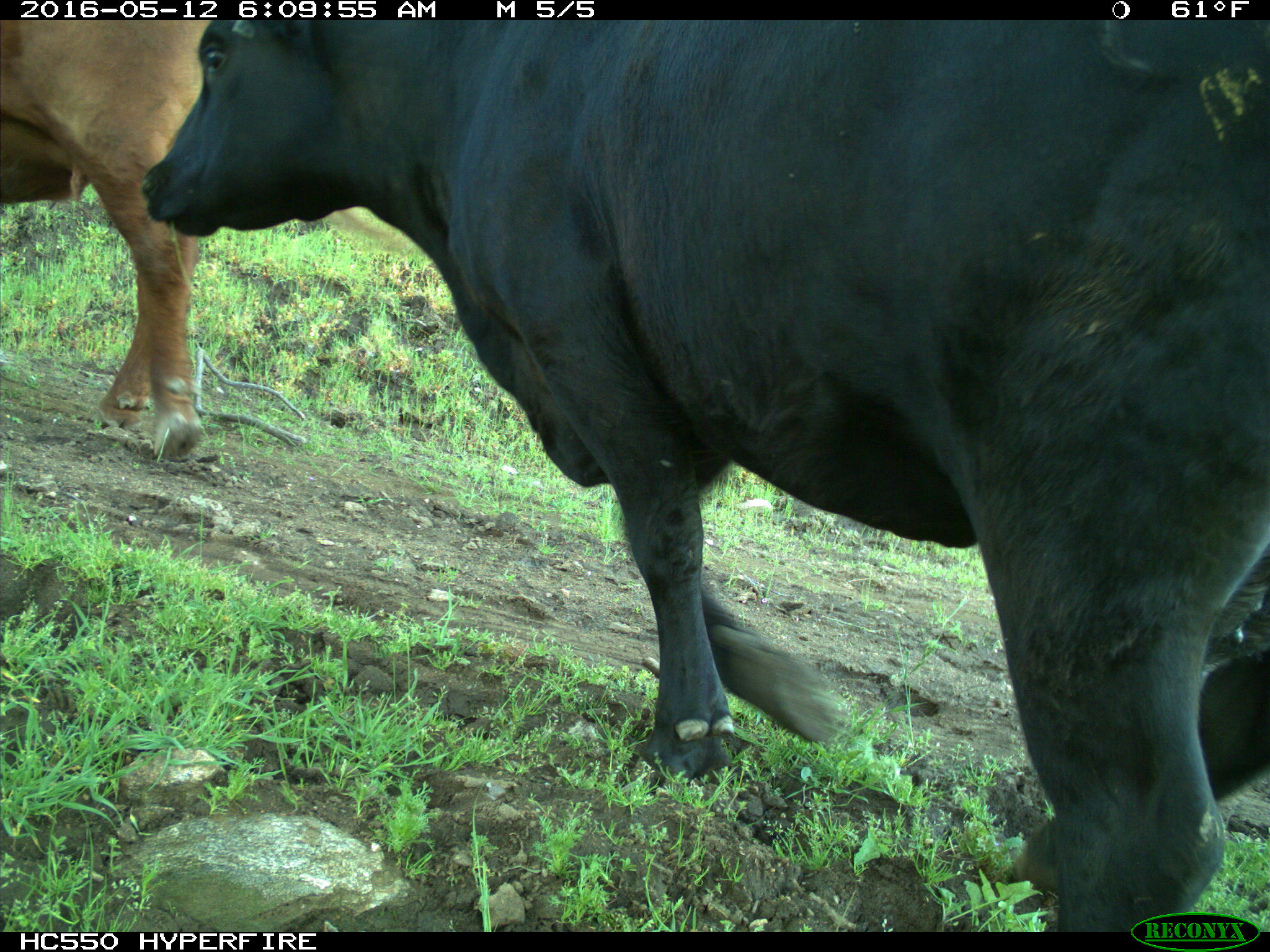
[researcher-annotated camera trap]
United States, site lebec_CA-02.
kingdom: Animalia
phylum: Chordata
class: Mammalia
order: Artiodactyla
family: Bovidae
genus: Bos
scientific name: Bos taurus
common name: domestic cow